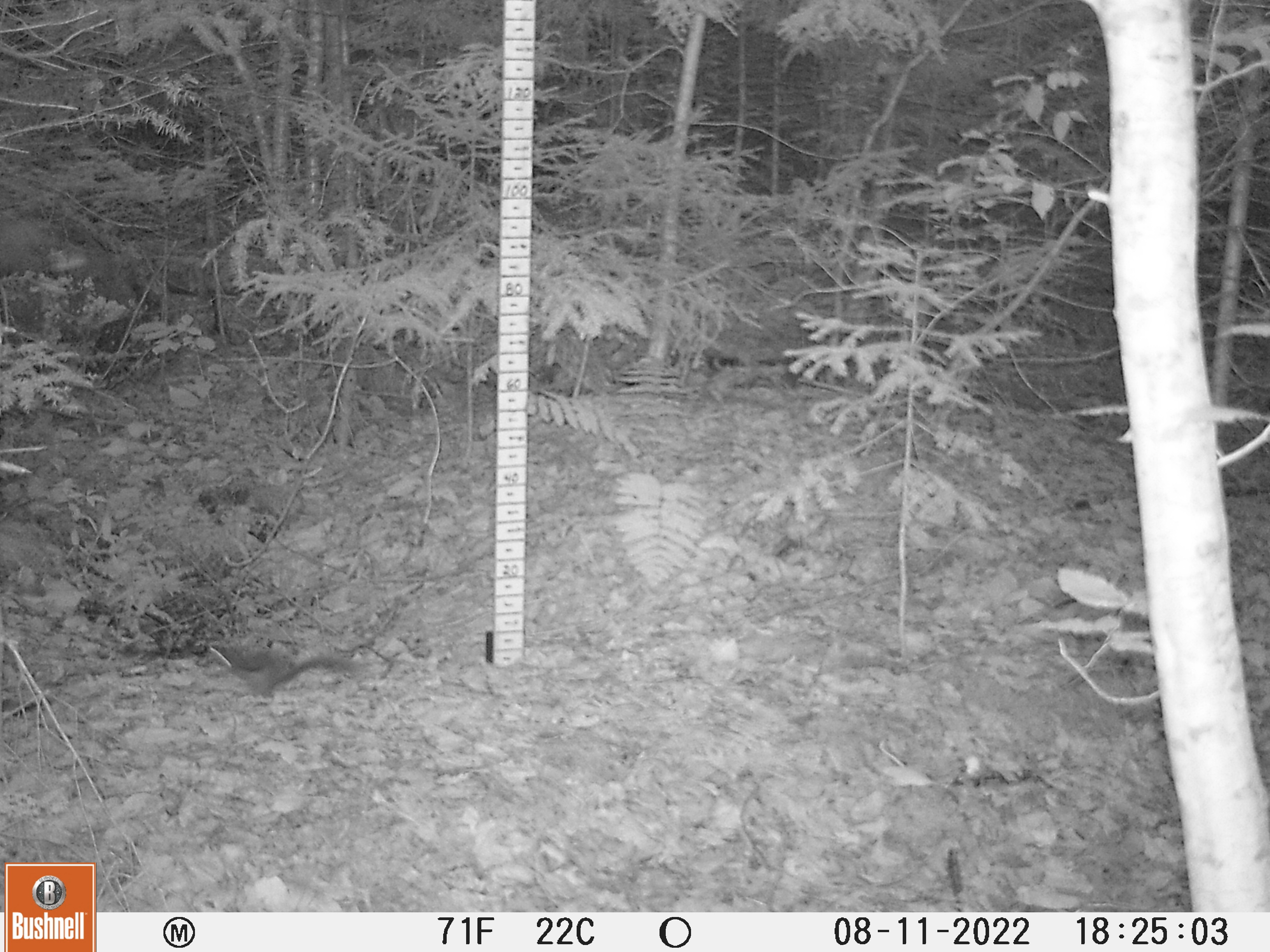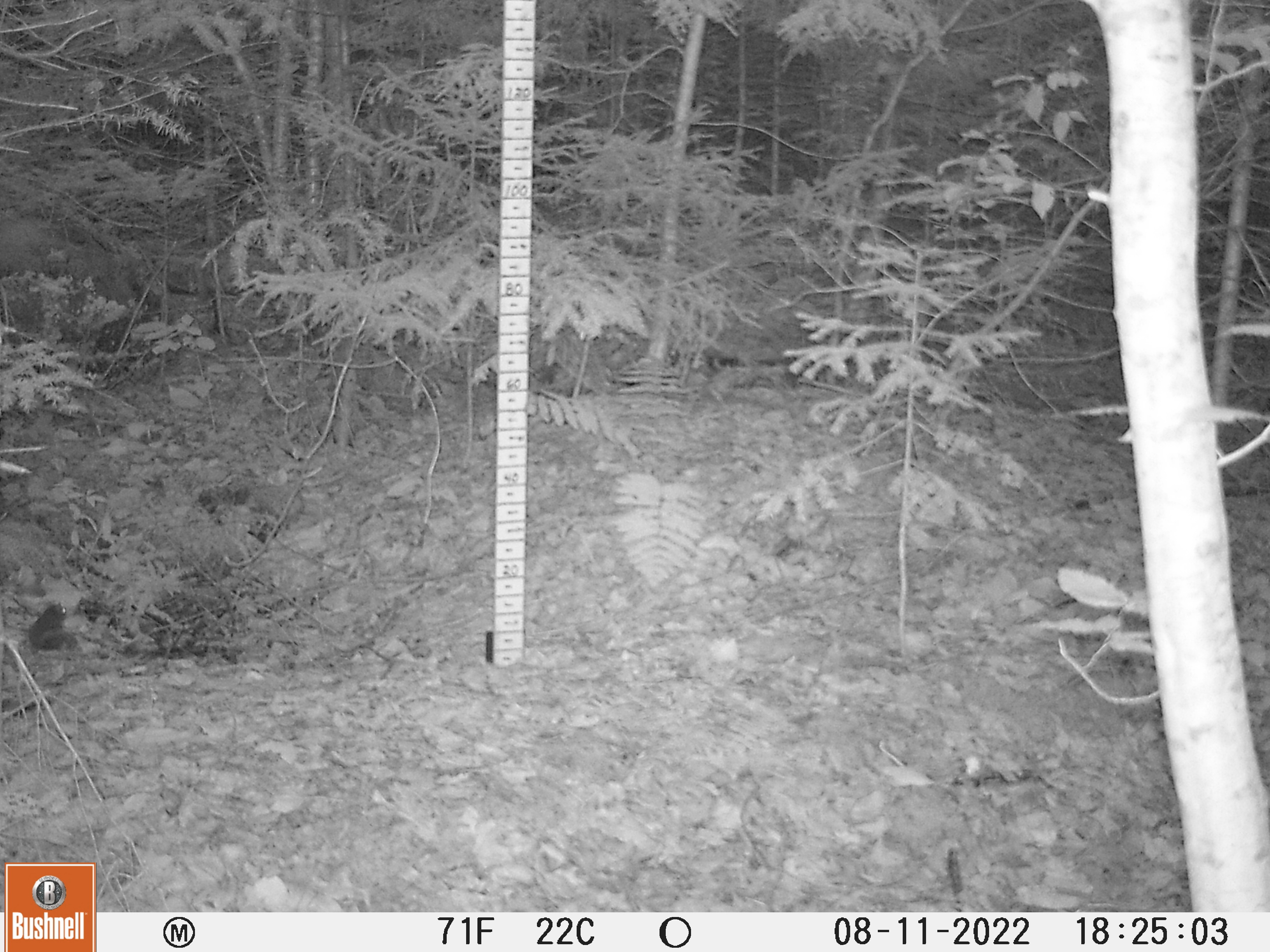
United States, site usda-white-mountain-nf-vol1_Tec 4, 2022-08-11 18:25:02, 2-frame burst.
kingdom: Animalia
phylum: Chordata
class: Mammalia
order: Rodentia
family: Sciuridae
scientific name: Sciuridae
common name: squirrel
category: squirrel sp.